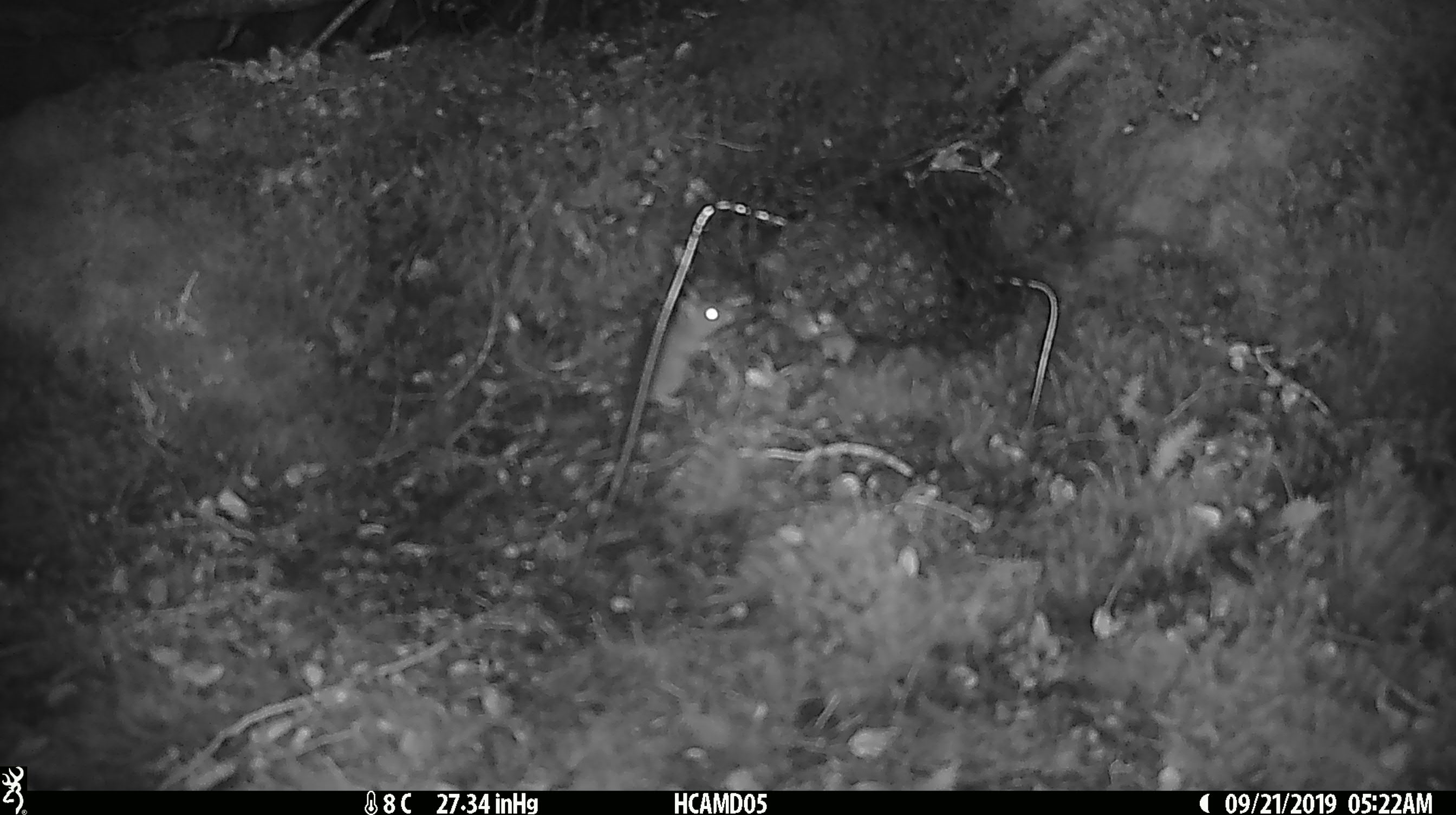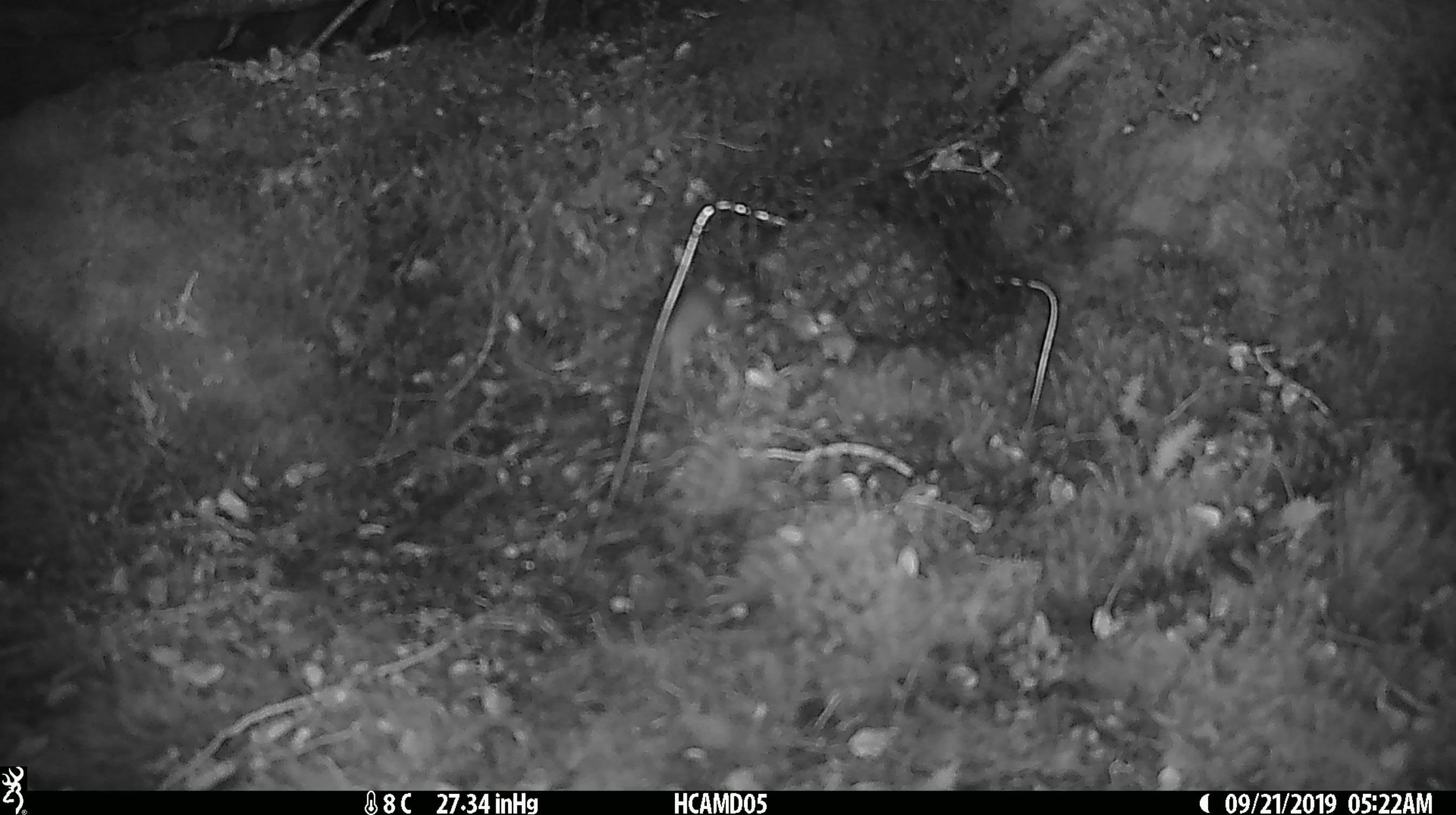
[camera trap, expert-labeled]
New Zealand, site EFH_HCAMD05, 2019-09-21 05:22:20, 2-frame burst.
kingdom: Animalia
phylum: Chordata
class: Mammalia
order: Rodentia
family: Muridae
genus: Mus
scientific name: Mus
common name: mouse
Mouse (Mus).